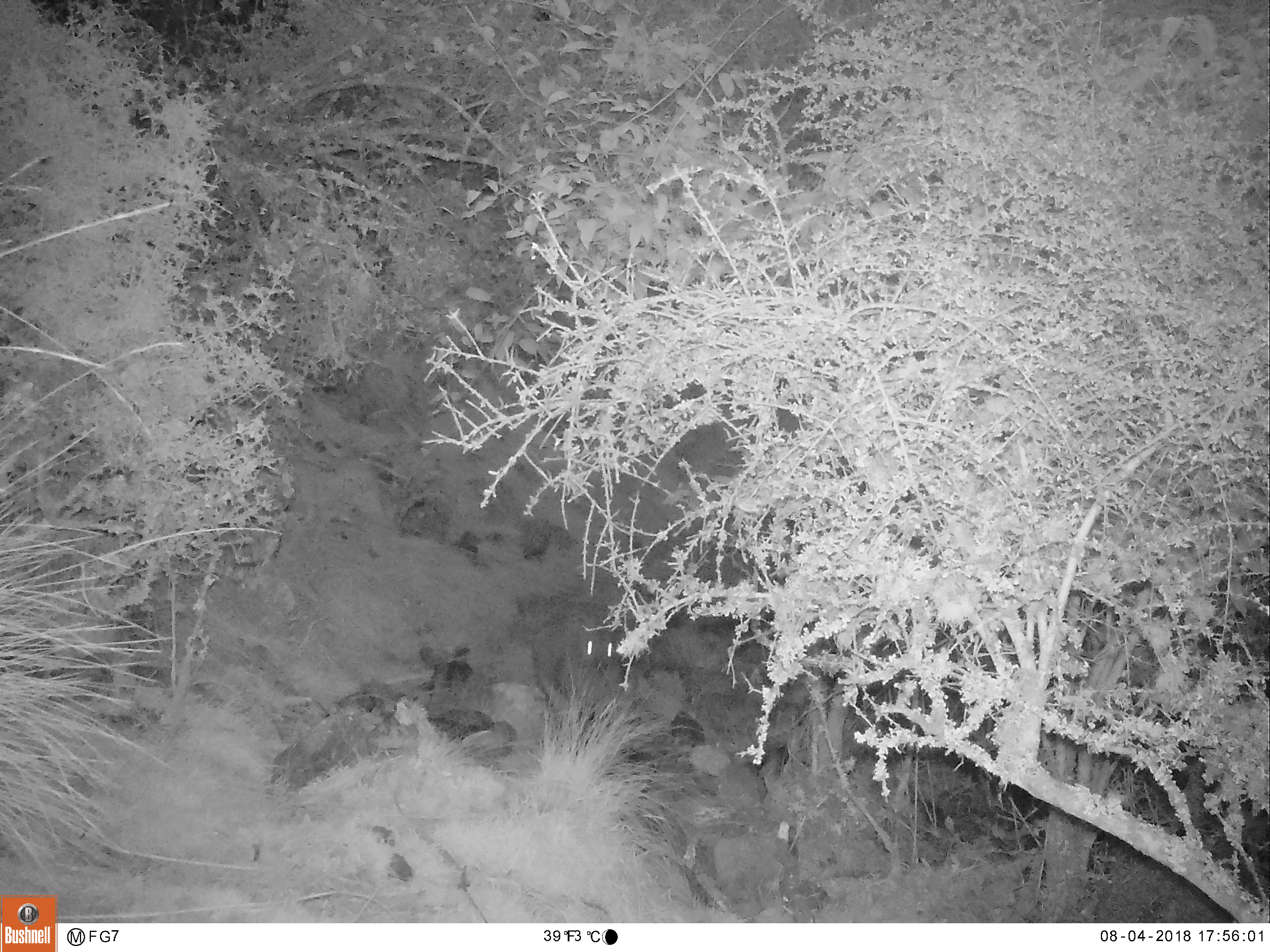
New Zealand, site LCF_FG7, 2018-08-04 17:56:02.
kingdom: Animalia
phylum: Chordata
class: Mammalia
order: Diprotodontia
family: Macropodidae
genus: Notamacropus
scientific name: Notamacropus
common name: wallaby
Wallaby (Notamacropus).